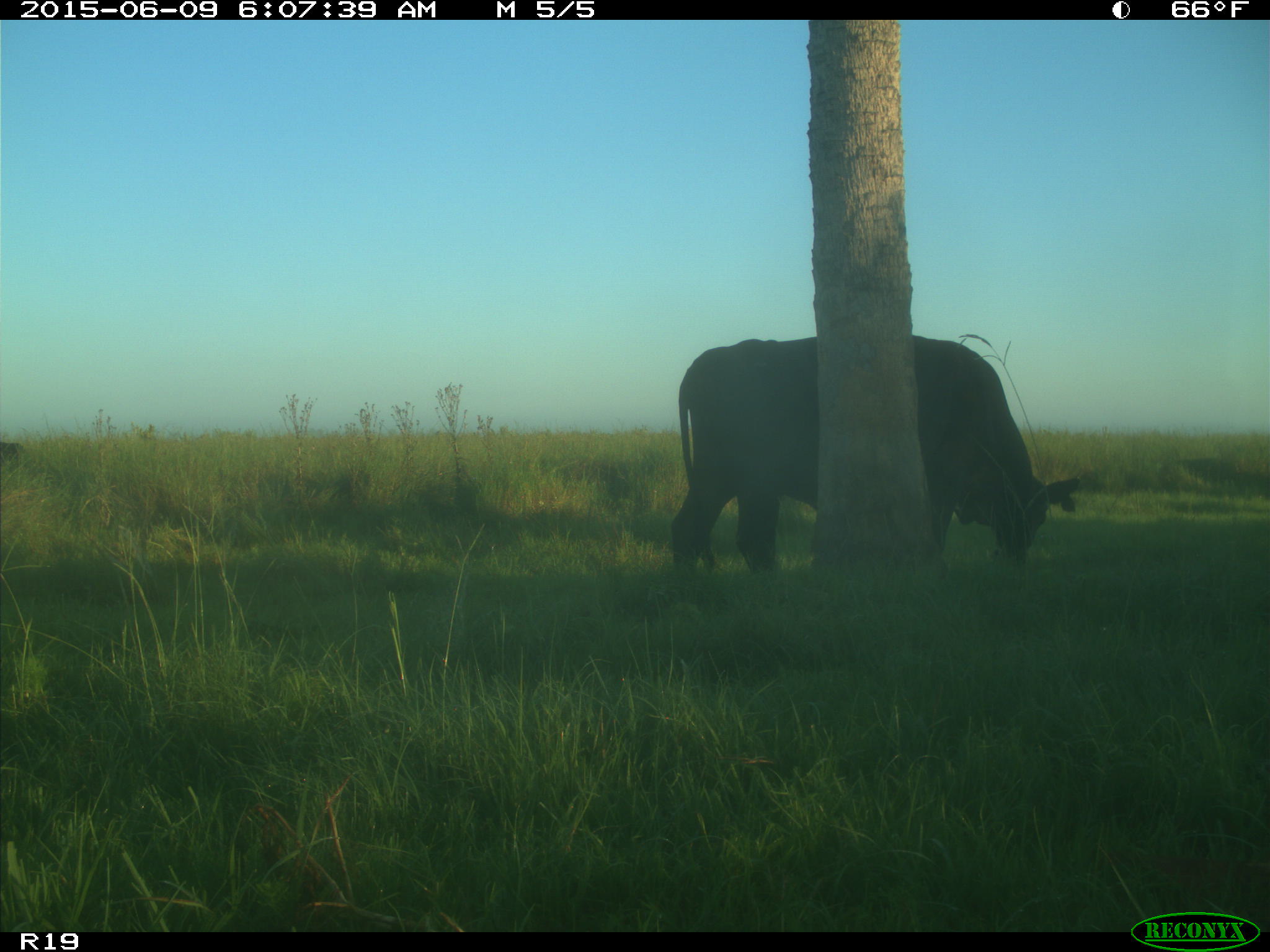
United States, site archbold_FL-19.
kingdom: Animalia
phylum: Chordata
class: Mammalia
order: Artiodactyla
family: Bovidae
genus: Bos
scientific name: Bos taurus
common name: domestic cow